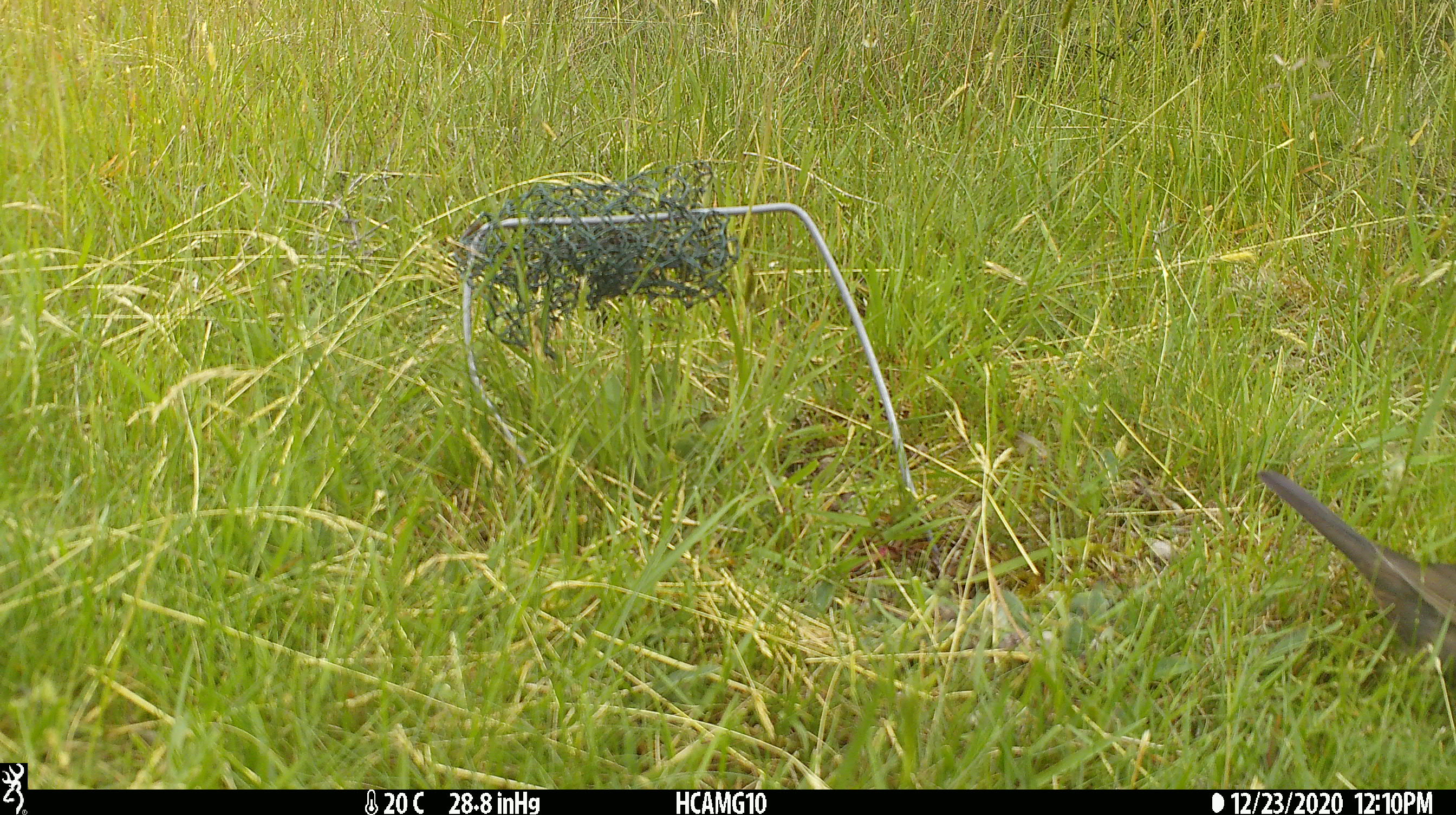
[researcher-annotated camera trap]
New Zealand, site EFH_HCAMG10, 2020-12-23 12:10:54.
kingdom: Animalia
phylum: Chordata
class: Aves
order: Passeriformes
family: Turdidae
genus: Turdus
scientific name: Turdus merula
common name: eurasian blackbird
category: blackbird